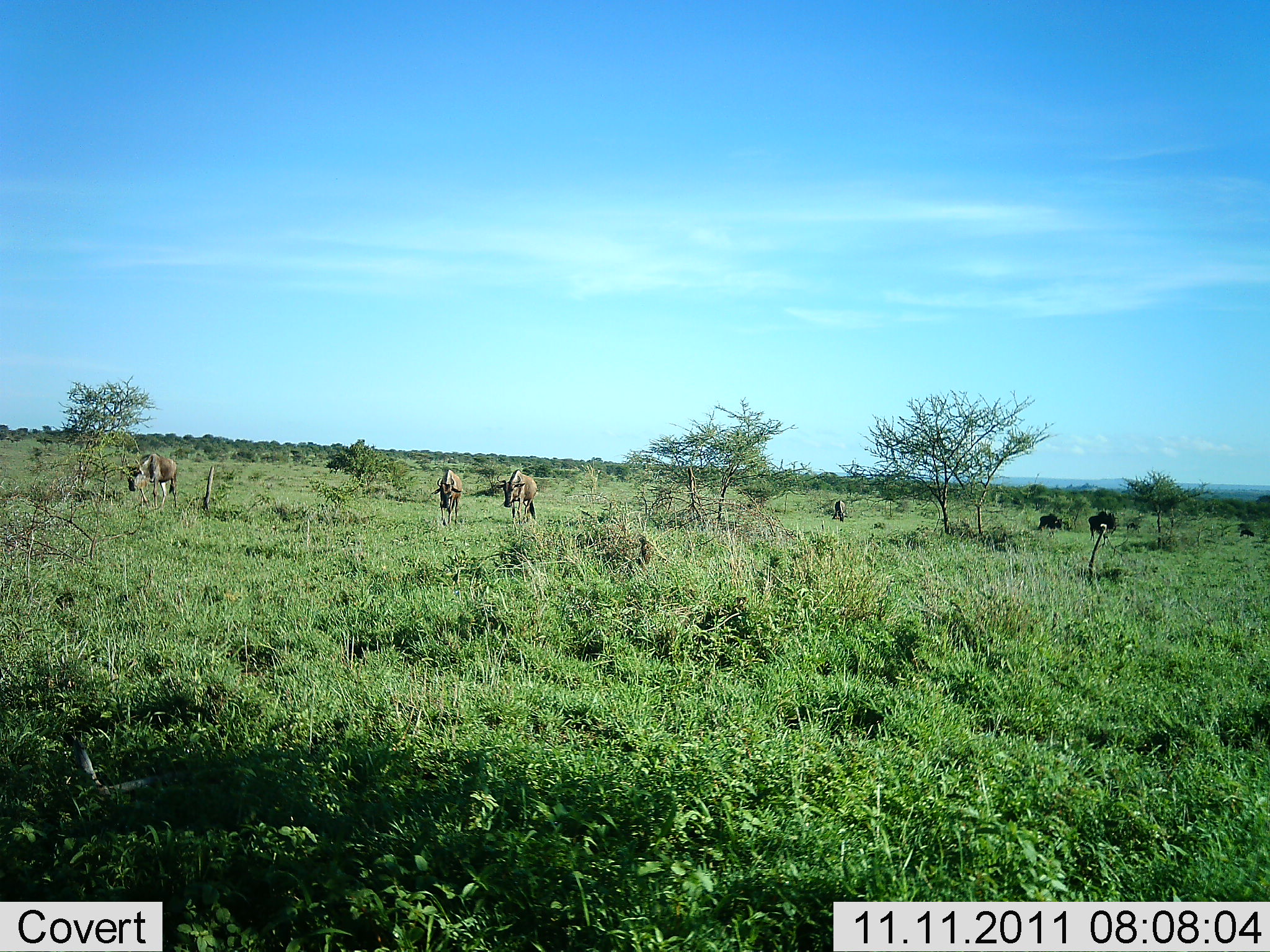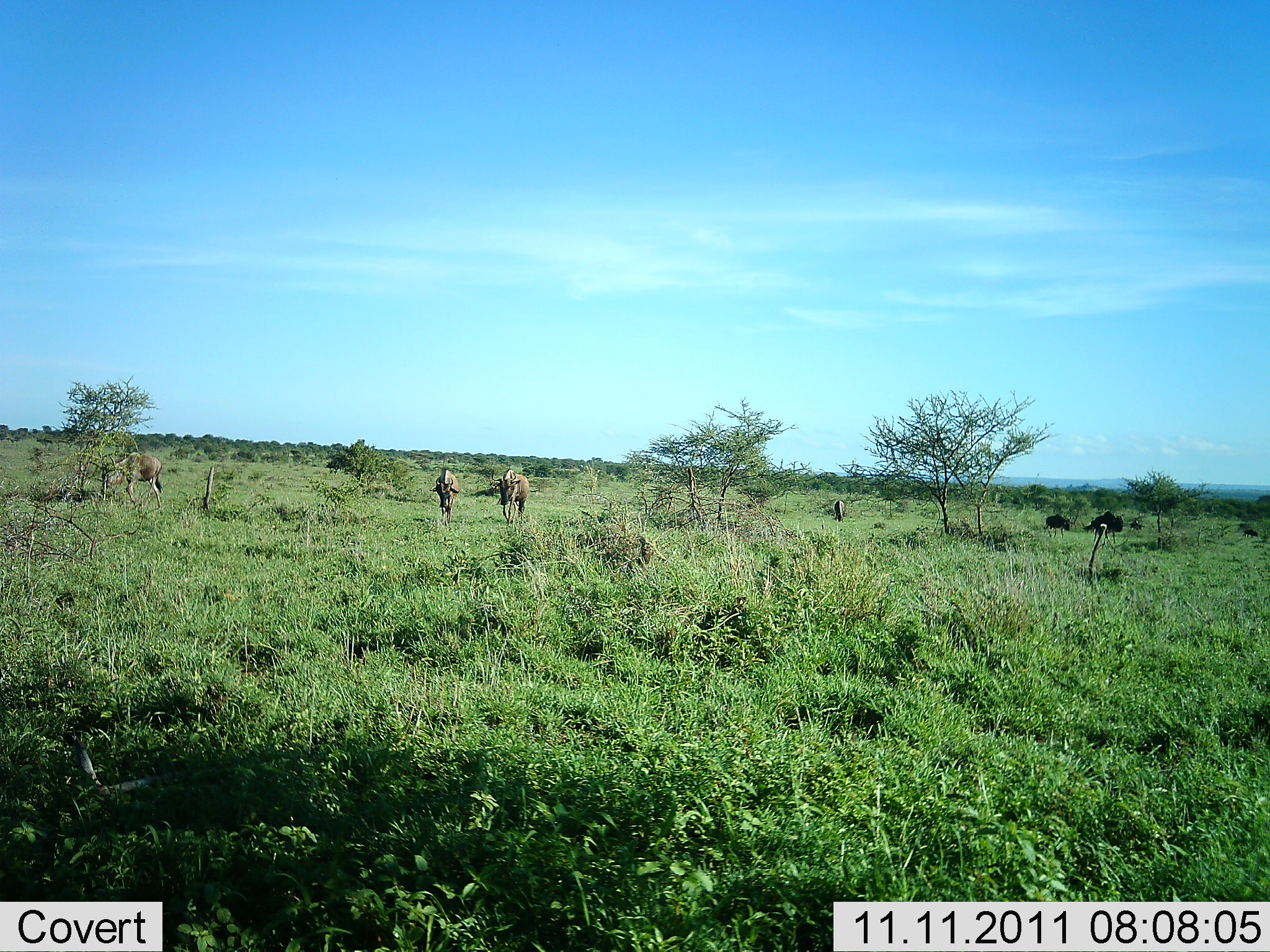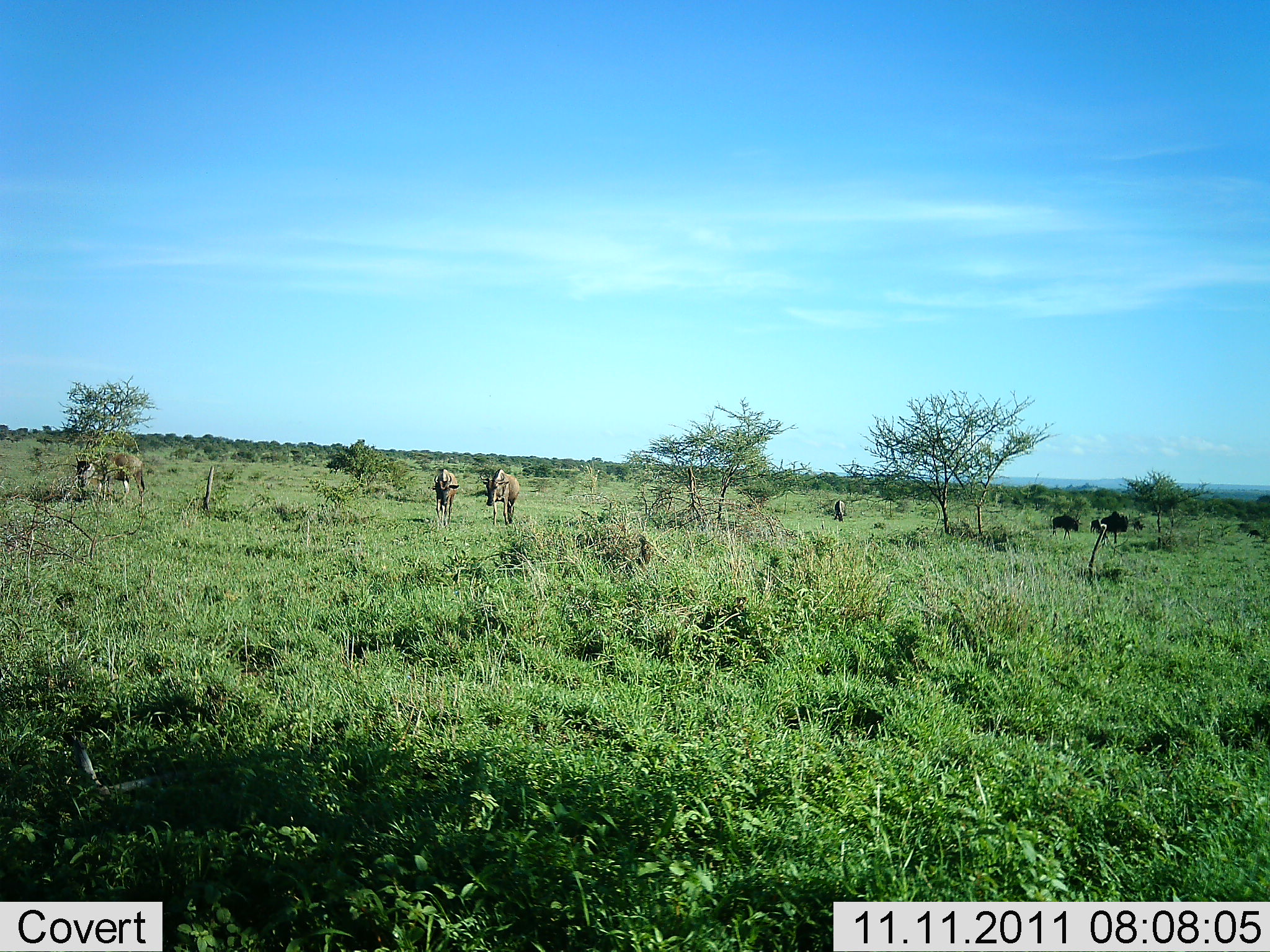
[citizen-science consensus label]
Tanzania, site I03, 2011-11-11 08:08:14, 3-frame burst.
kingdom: Animalia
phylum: Chordata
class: Mammalia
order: Artiodactyla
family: Bovidae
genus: Connochaetes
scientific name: Connochaetes taurinus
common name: blue wildebeest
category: wildebeest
Wildebeest (blue wildebeest) (Connochaetes taurinus), count 6. Behavior (volunteer vote fractions): standing 46%, resting 8%, moving 62%, interacting 0%. Young present (vote fraction): 0%. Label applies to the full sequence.